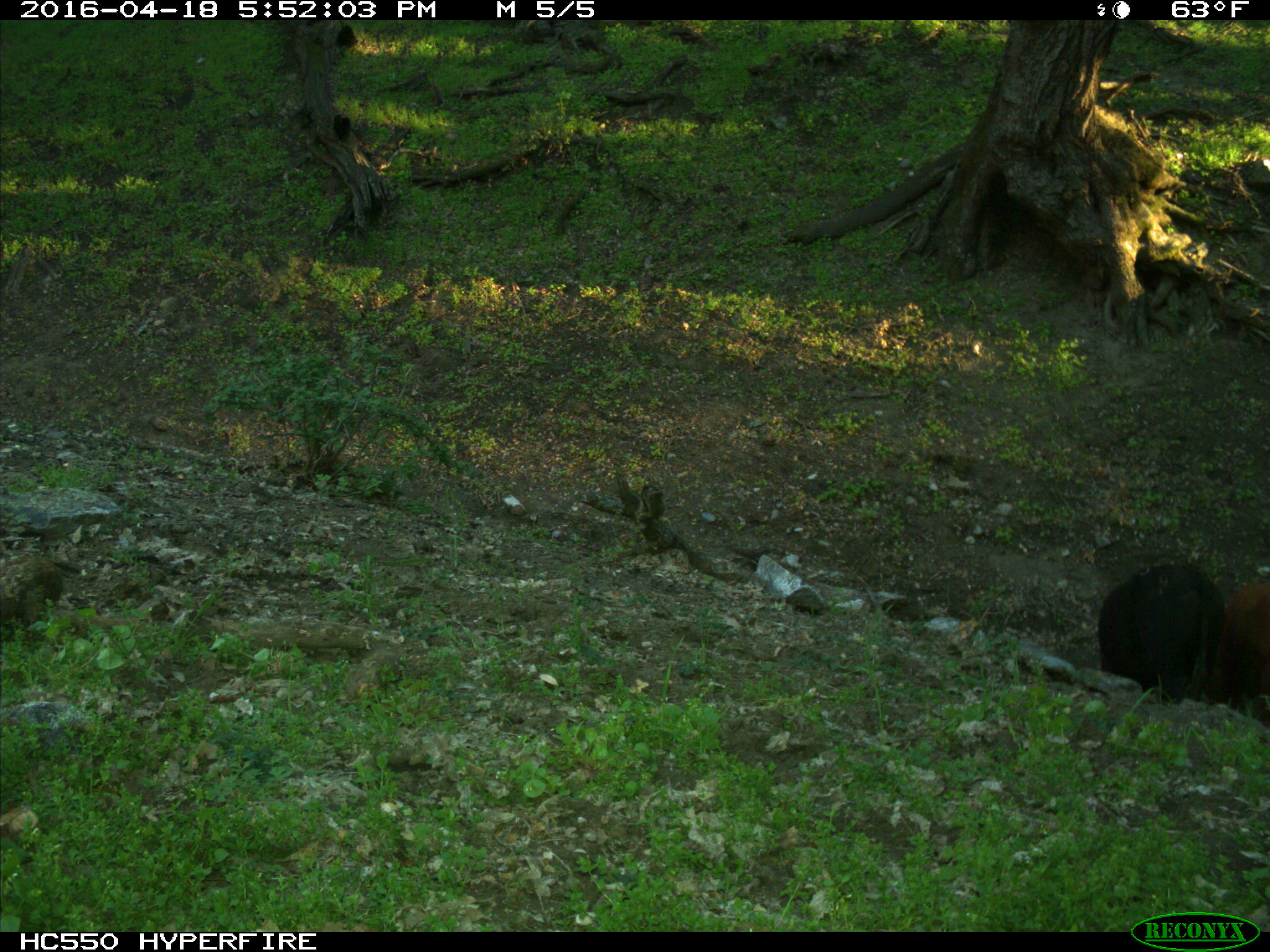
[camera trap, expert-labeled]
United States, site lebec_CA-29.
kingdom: Animalia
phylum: Chordata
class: Mammalia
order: Artiodactyla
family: Bovidae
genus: Bos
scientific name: Bos taurus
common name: domestic cow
Bos taurus (domestic cow).